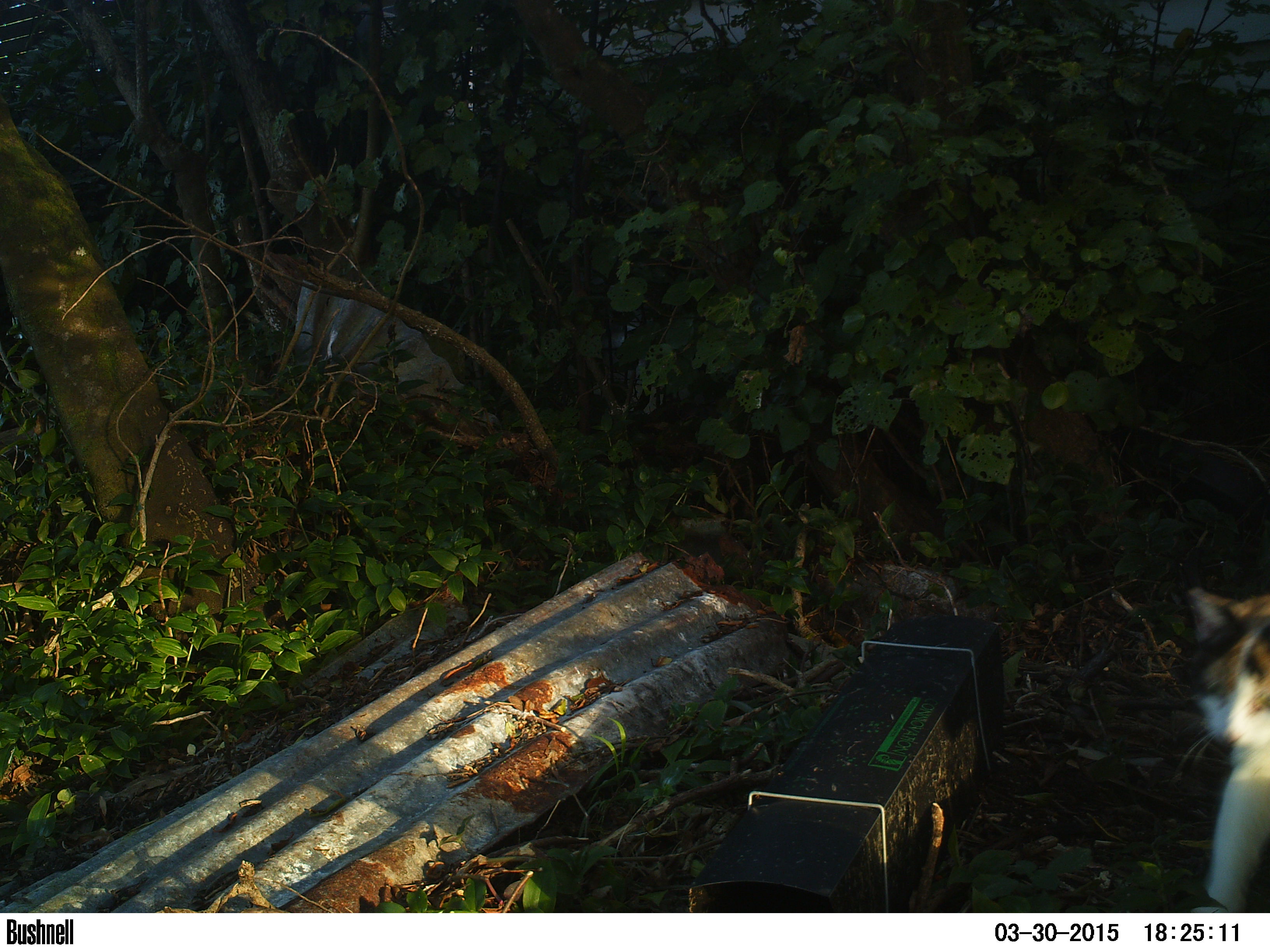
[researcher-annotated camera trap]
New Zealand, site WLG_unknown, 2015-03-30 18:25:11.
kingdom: Animalia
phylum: Chordata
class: Mammalia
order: Carnivora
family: Felidae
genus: Felis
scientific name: Felis catus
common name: domestic cat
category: cat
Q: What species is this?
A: Cat (domestic cat) (Felis catus).